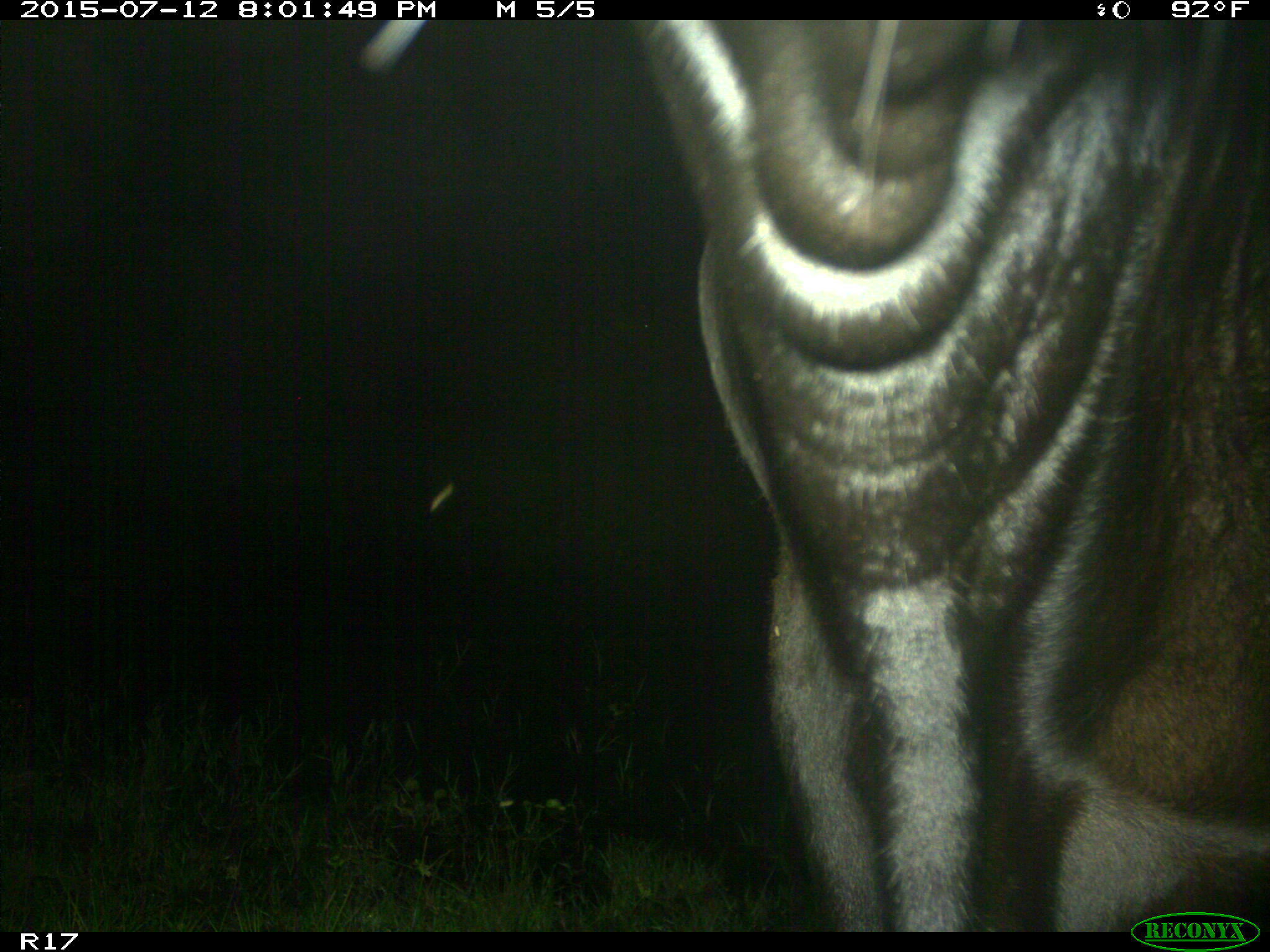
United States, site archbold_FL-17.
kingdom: Animalia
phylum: Chordata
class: Mammalia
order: Artiodactyla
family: Bovidae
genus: Bos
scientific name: Bos taurus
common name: domestic cow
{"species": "Bos taurus (domestic cow)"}